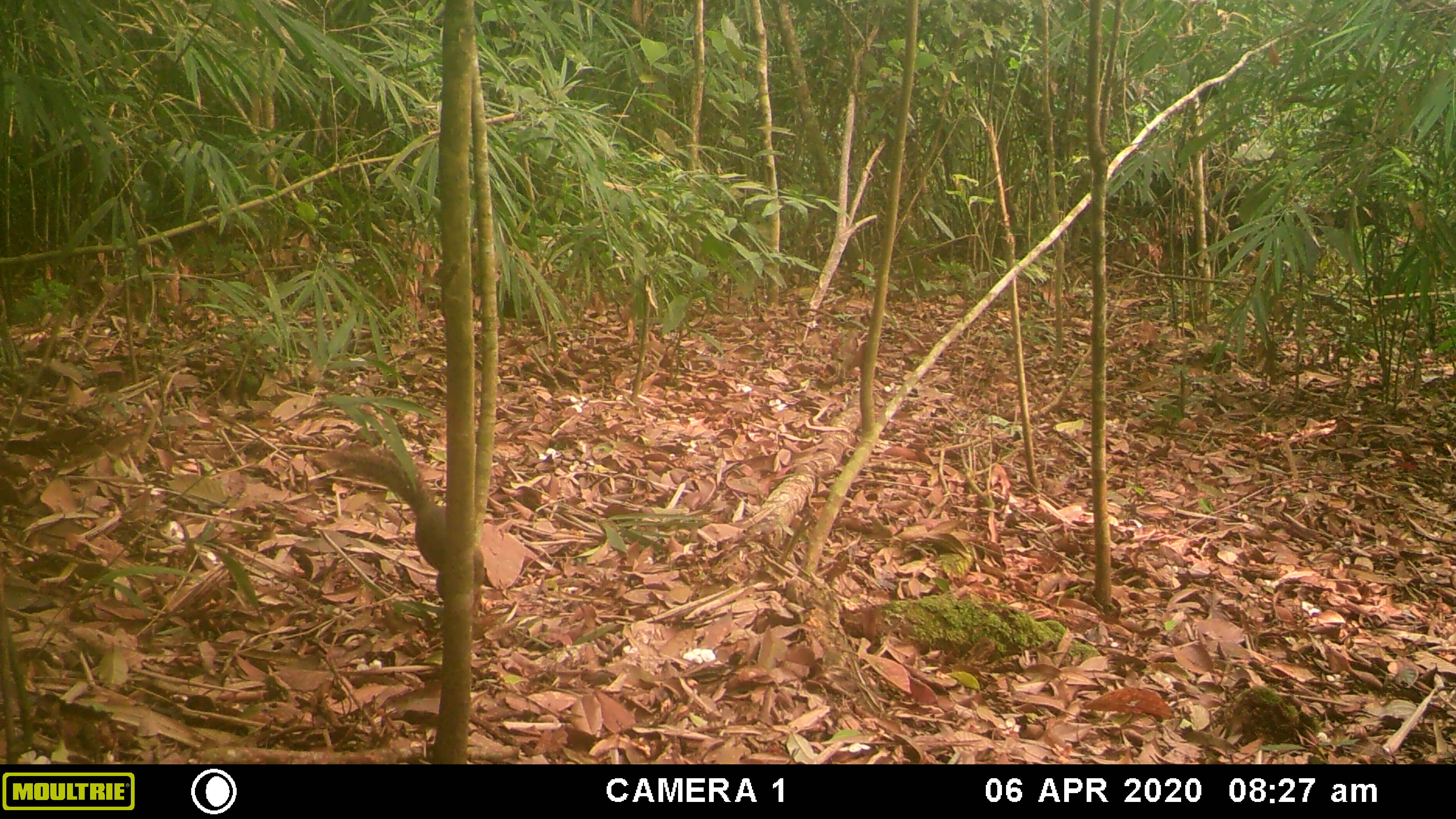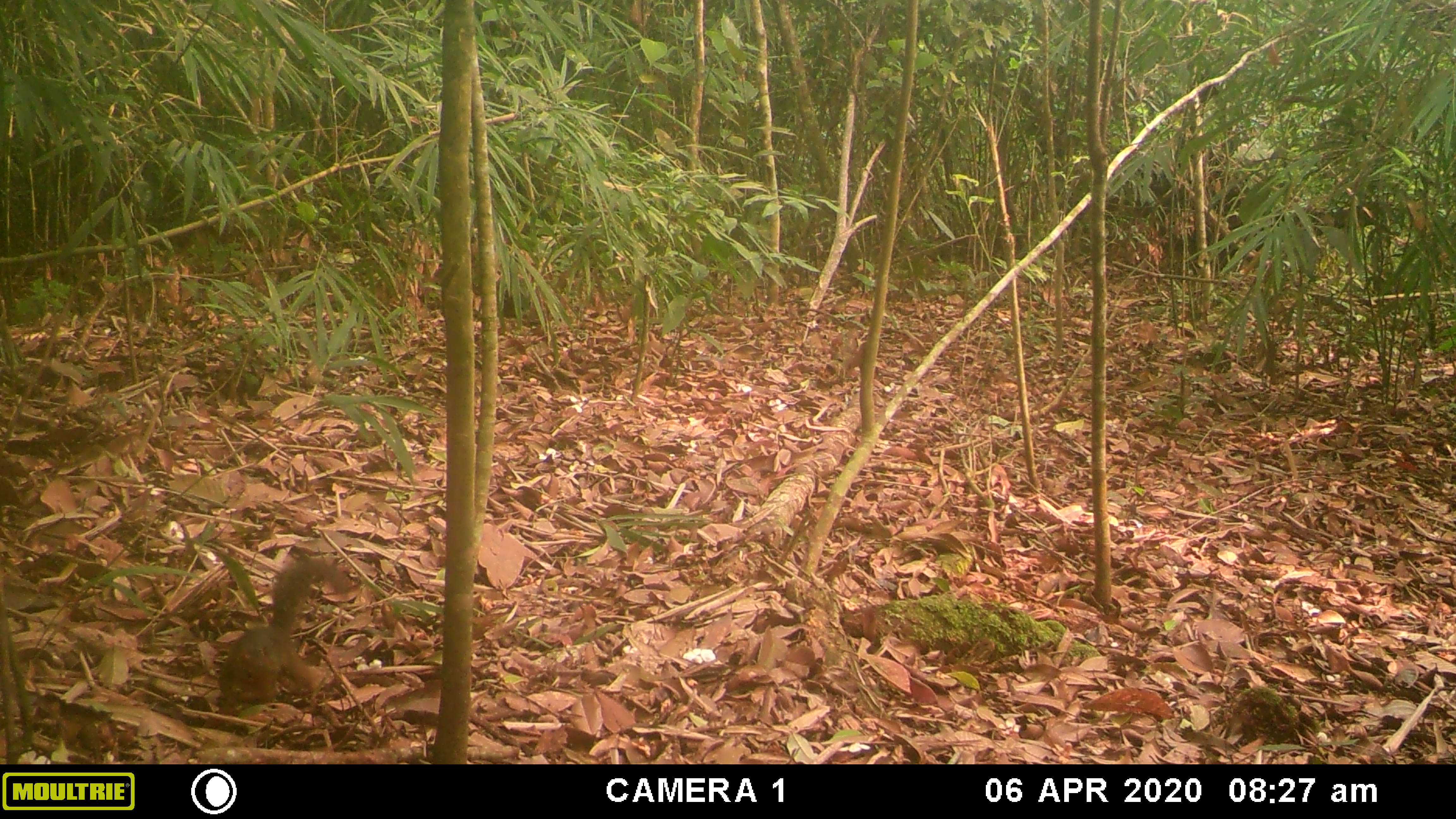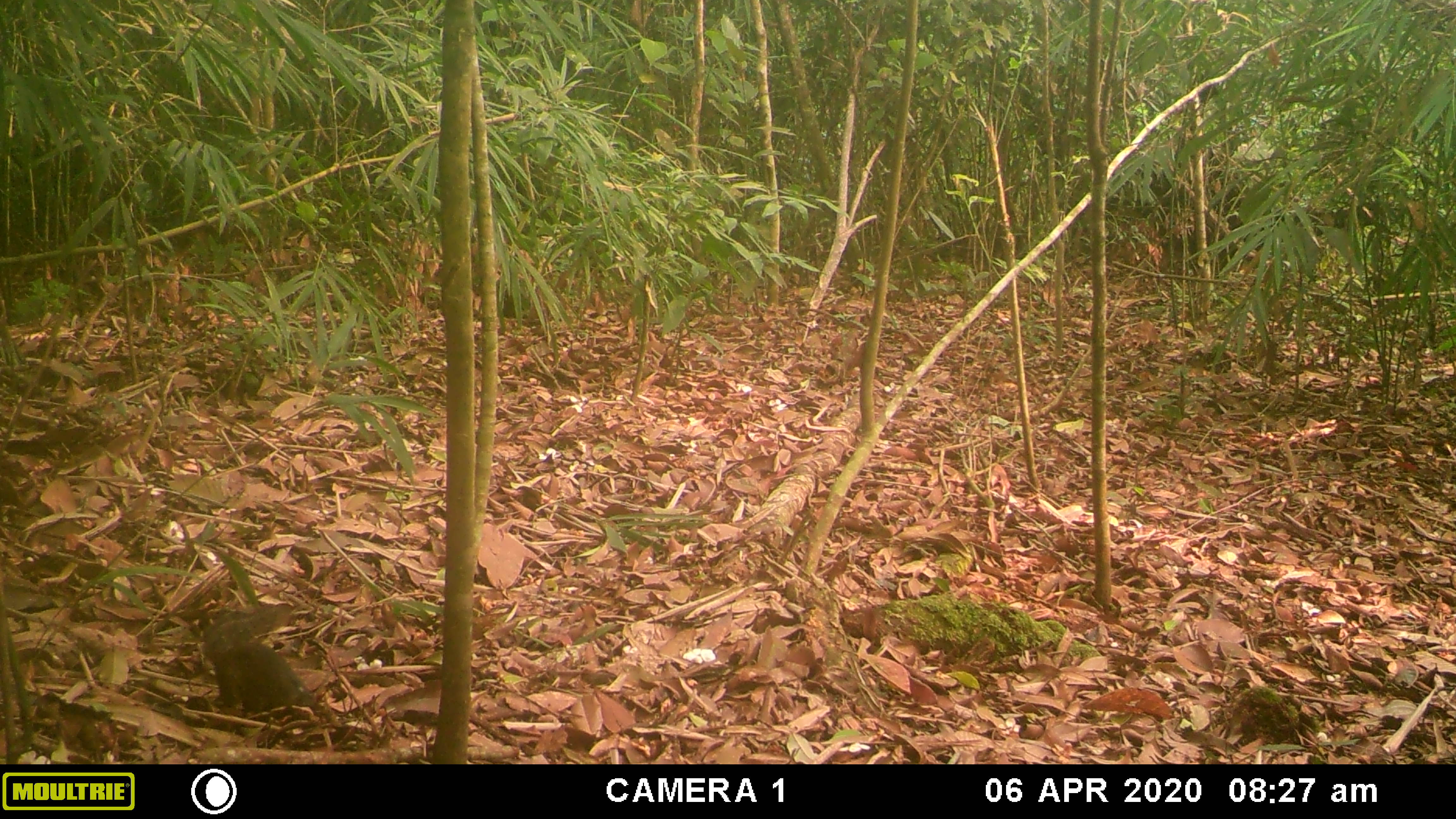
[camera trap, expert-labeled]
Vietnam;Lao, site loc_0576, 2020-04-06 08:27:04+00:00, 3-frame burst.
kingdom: Animalia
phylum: Chordata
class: Mammalia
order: Rodentia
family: Sciuridae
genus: Dremomys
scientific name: Dremomys rufigenis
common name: red-cheeked squirrel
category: red cheeked squirrel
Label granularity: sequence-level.